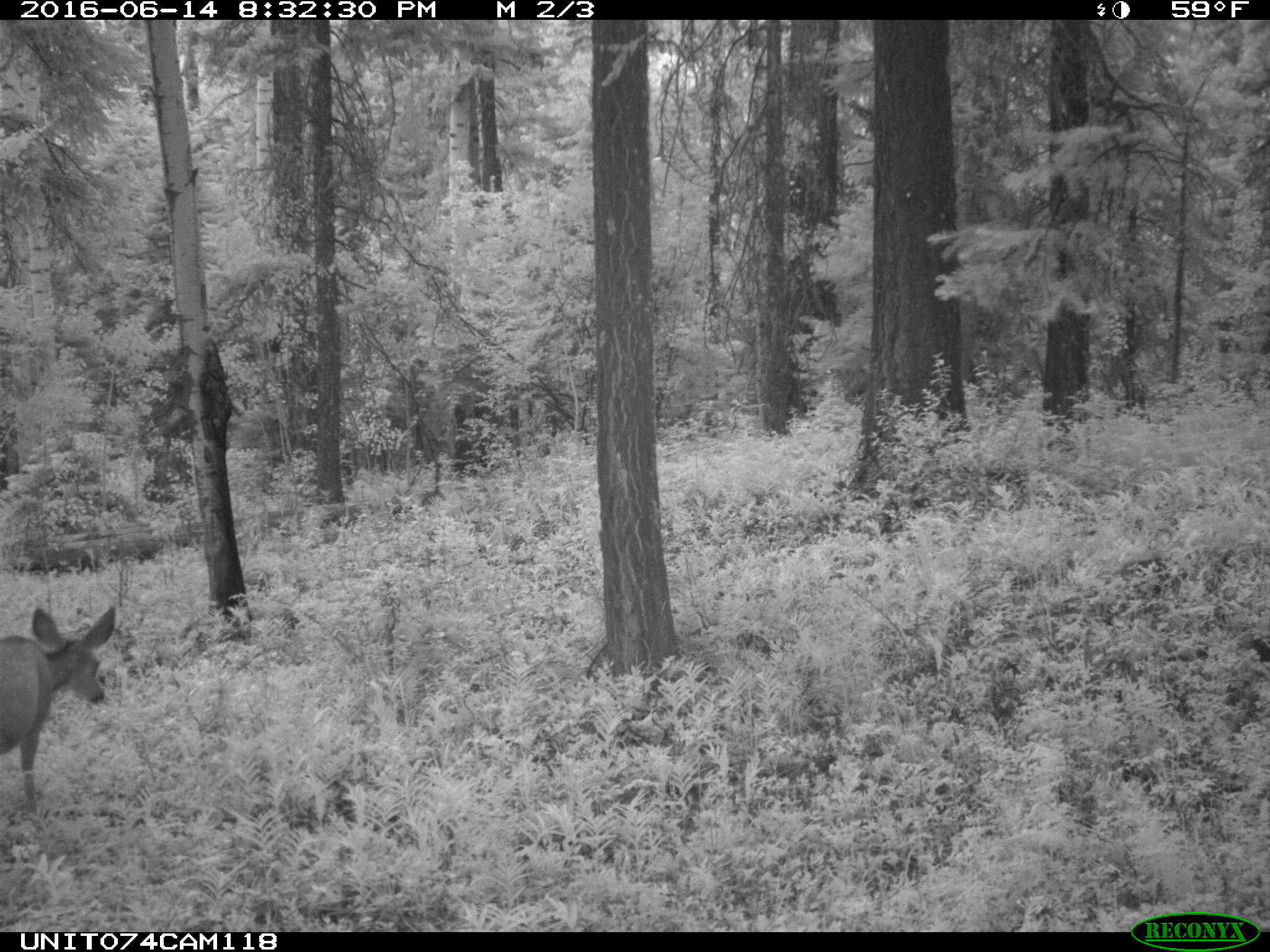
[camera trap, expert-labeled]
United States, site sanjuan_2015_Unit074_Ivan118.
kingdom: Animalia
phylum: Chordata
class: Mammalia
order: Artiodactyla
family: Cervidae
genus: Odocoileus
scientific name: Odocoileus hemionus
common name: mule deer